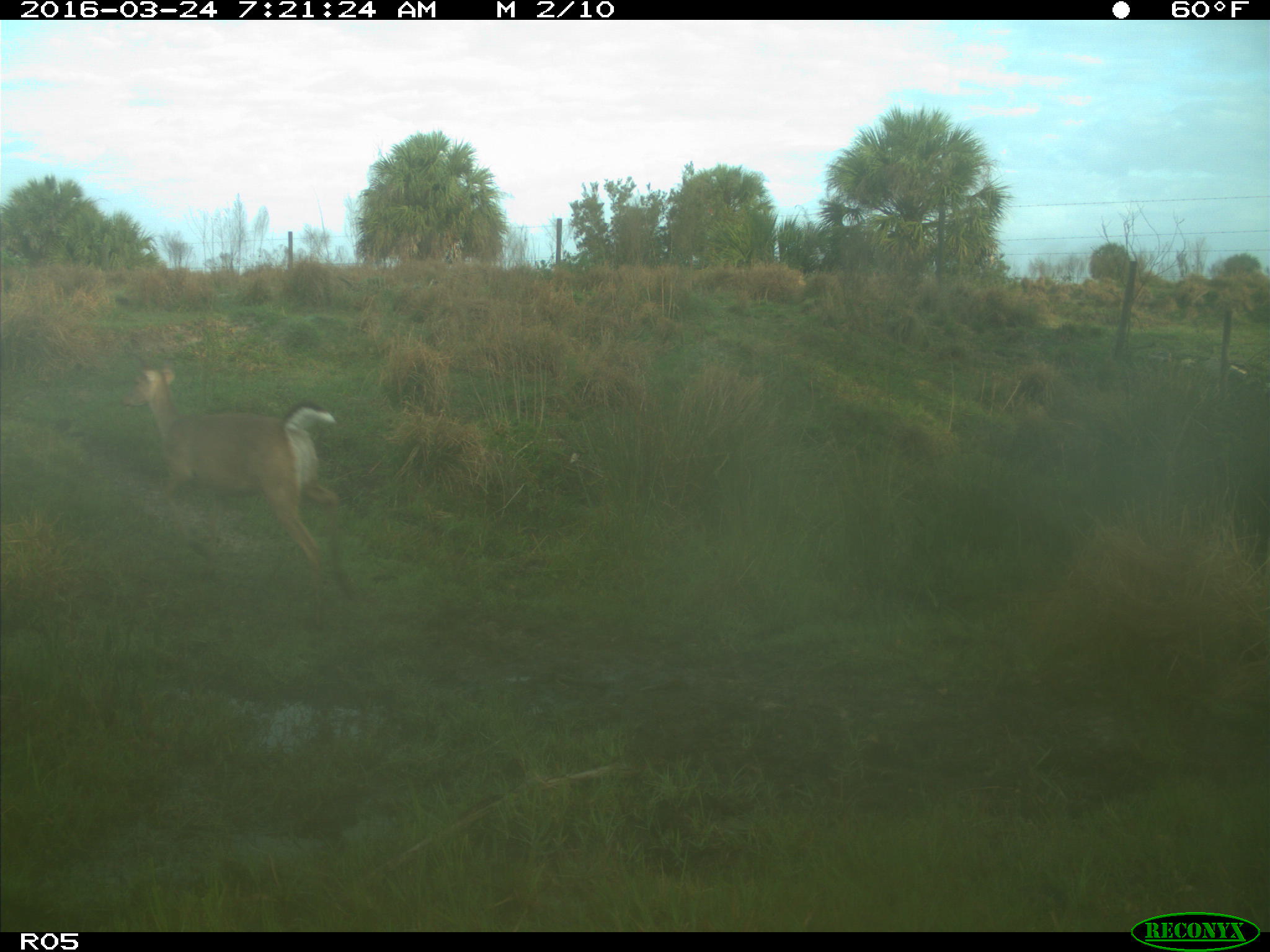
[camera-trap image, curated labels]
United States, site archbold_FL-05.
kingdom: Animalia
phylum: Chordata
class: Mammalia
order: Artiodactyla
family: Cervidae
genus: Odocoileus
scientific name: Odocoileus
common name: deer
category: unidentified deer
Unidentified deer (deer) (Odocoileus).